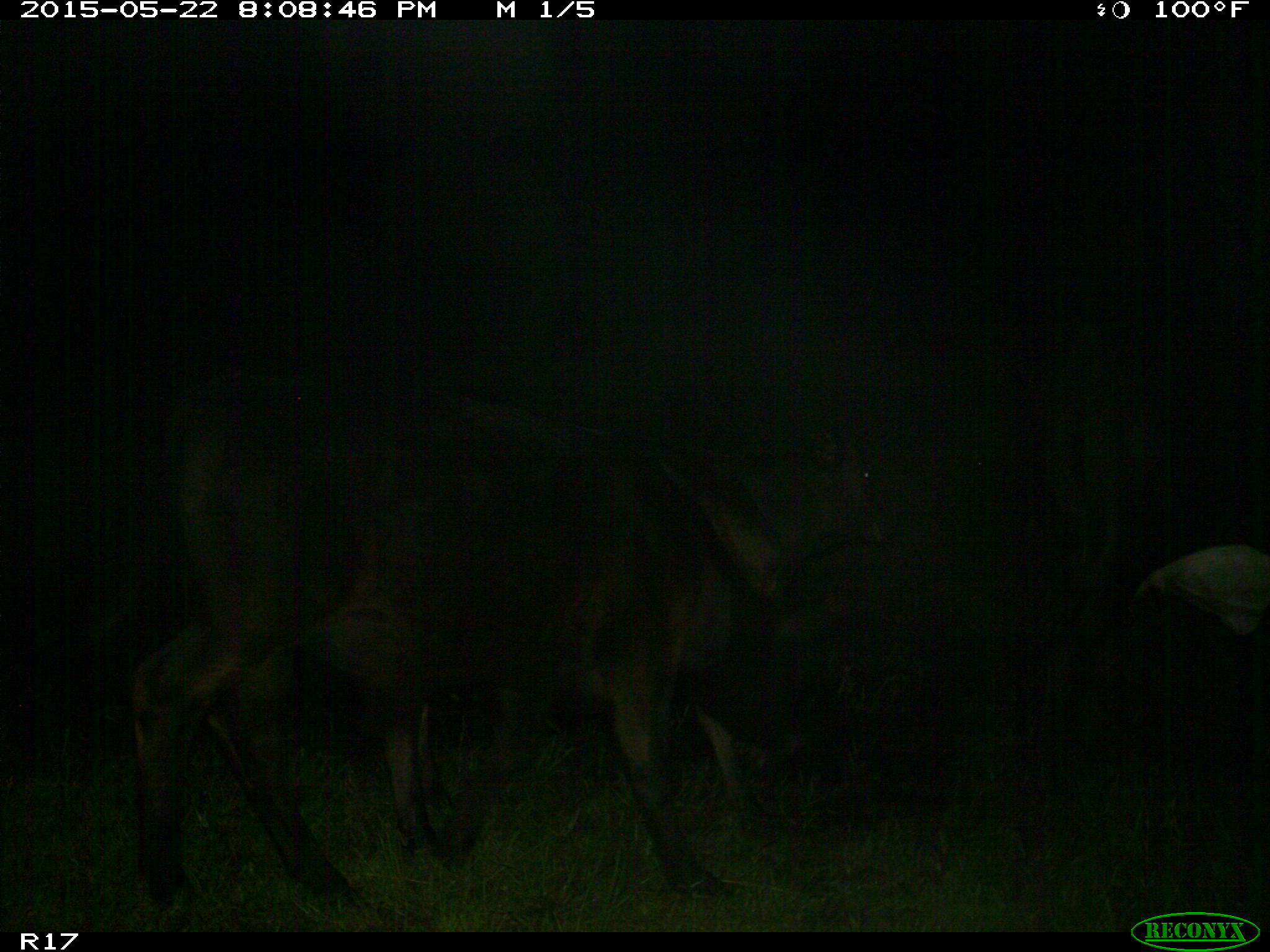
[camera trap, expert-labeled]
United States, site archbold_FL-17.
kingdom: Animalia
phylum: Chordata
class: Mammalia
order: Artiodactyla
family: Bovidae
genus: Bos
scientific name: Bos taurus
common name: domestic cow